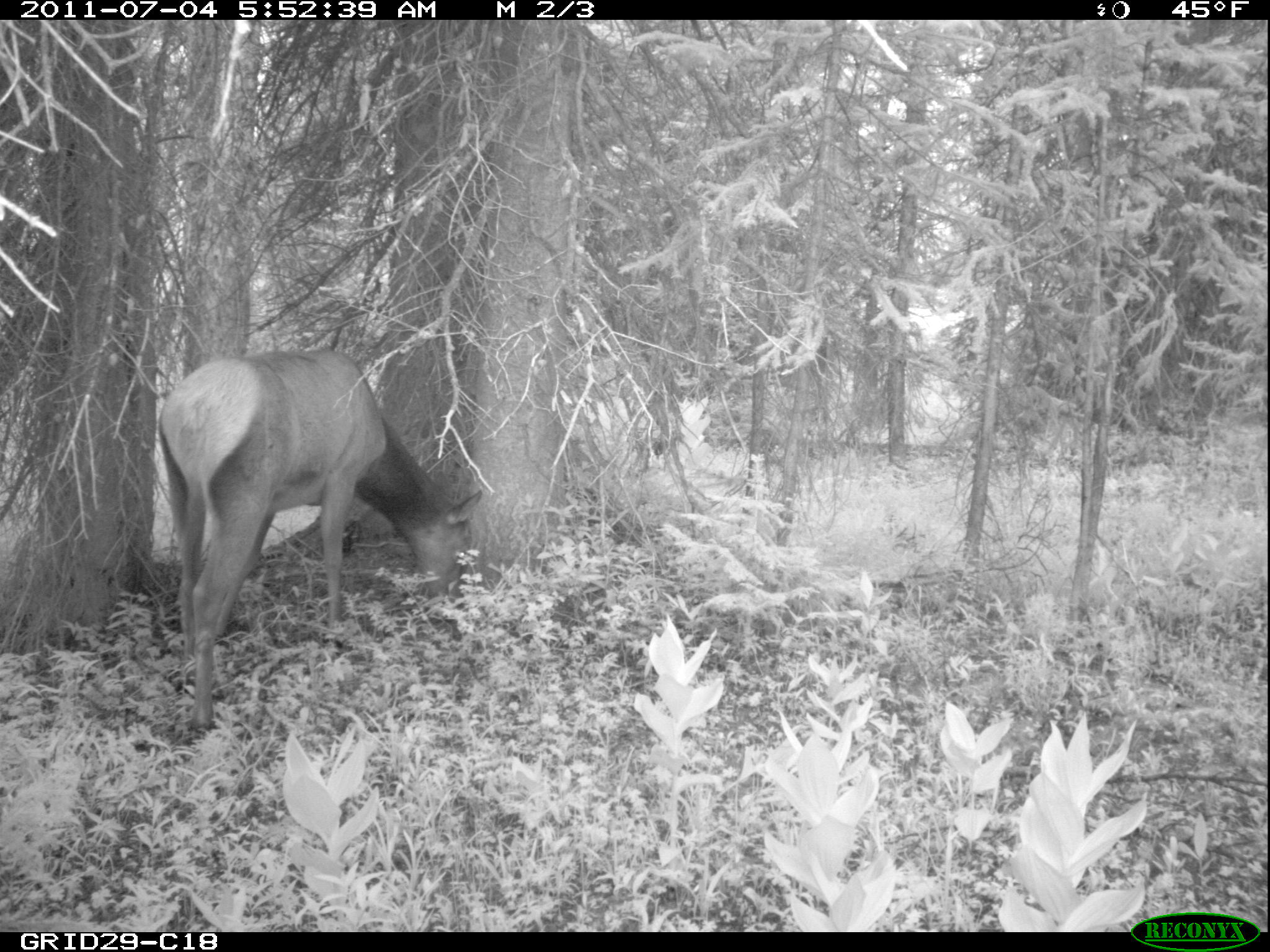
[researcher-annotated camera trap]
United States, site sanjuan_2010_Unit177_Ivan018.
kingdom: Animalia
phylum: Chordata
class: Mammalia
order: Artiodactyla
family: Cervidae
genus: Cervus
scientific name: Cervus elaphus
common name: red deer